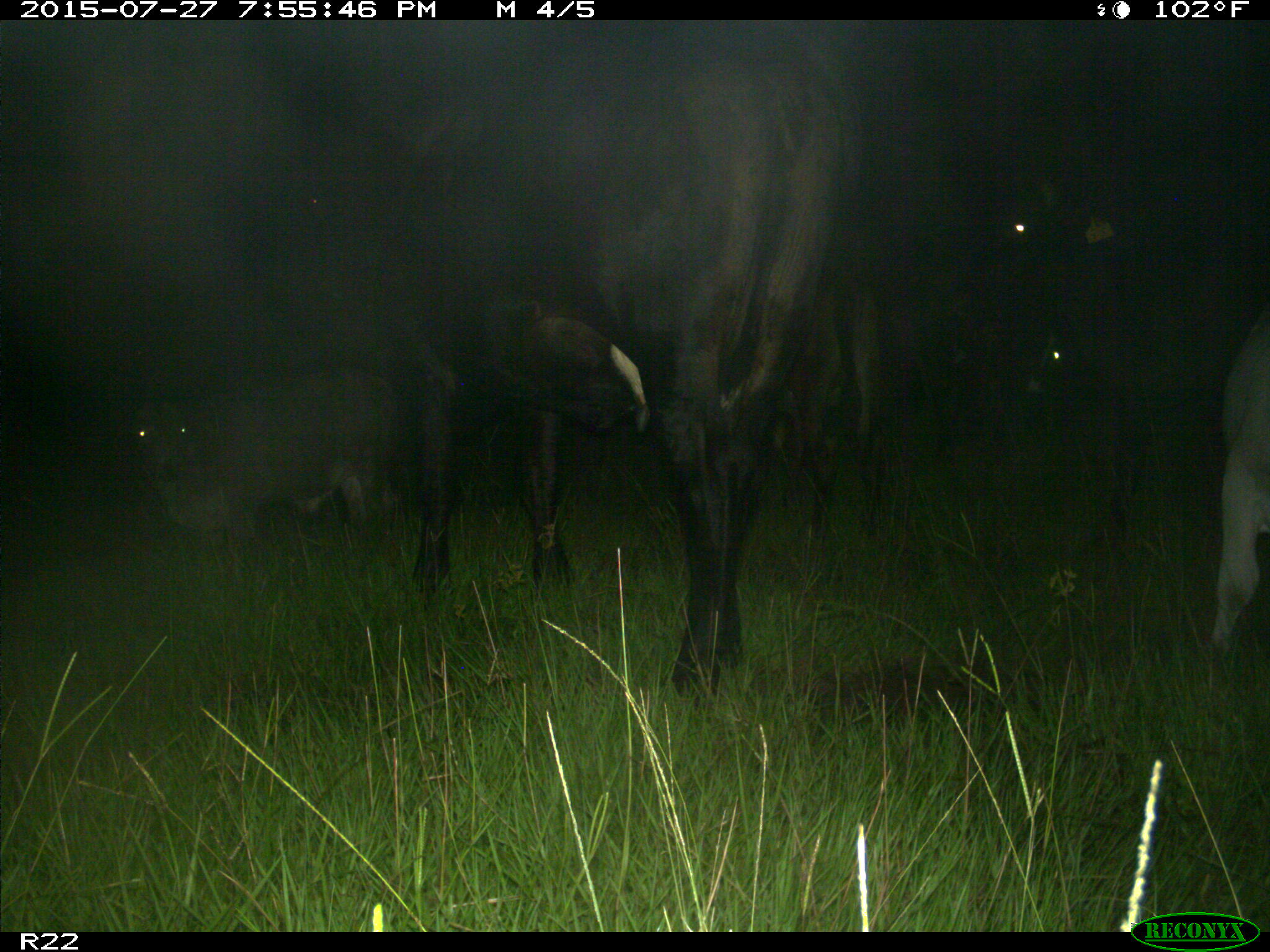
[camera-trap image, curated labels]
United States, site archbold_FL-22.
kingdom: Animalia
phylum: Chordata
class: Mammalia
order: Artiodactyla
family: Bovidae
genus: Bos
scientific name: Bos taurus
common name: domestic cow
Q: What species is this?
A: Bos taurus (domestic cow).